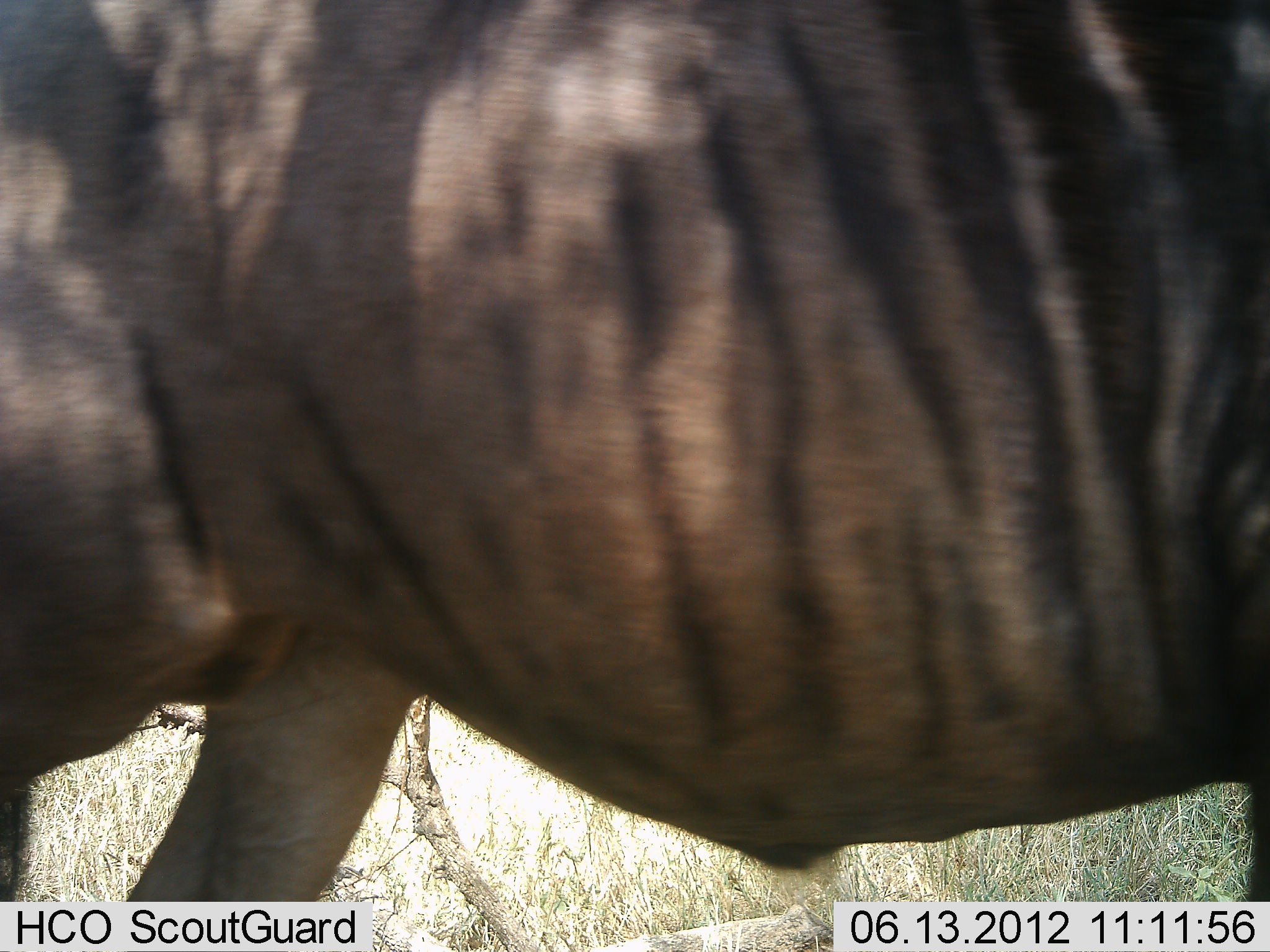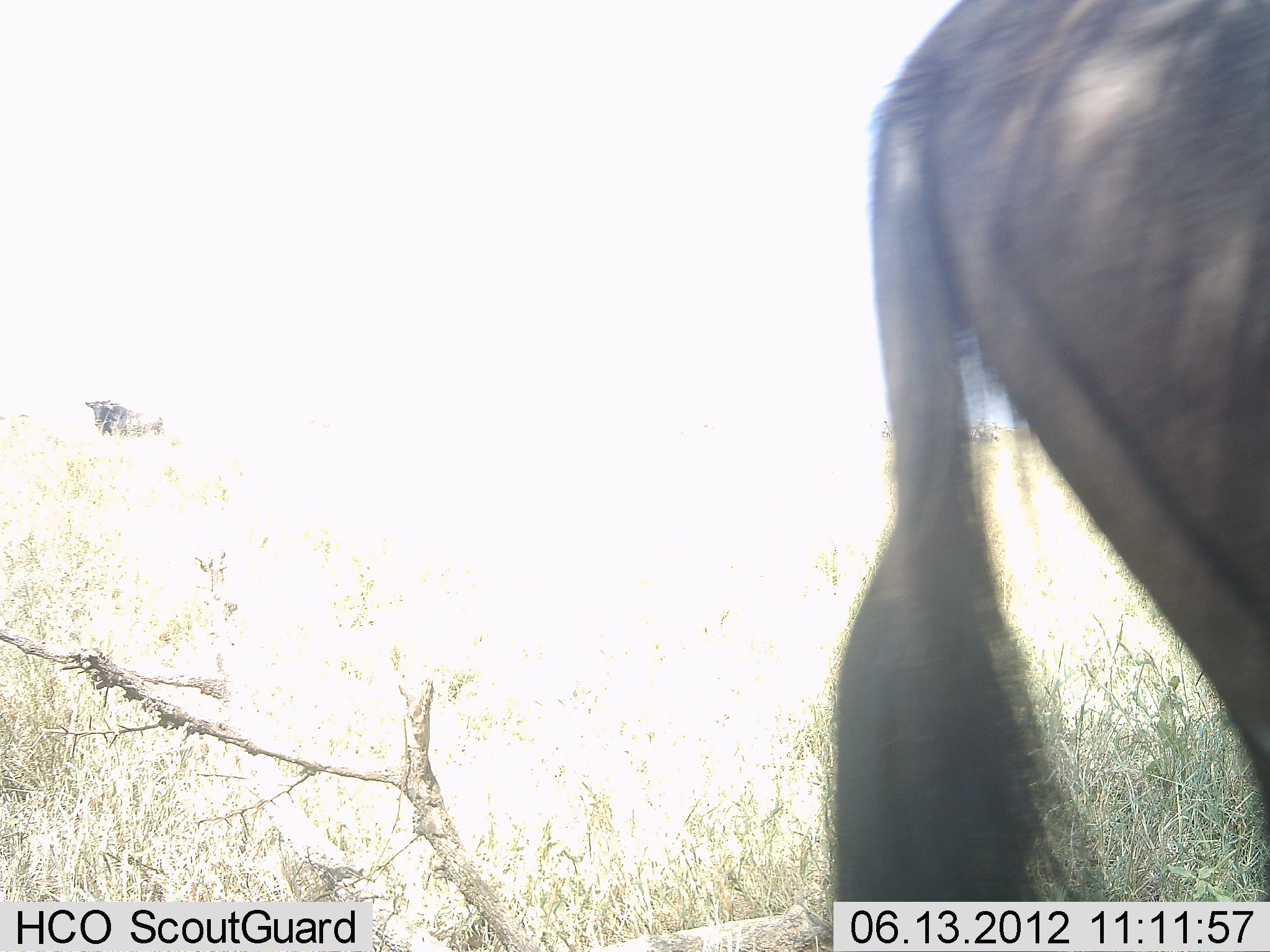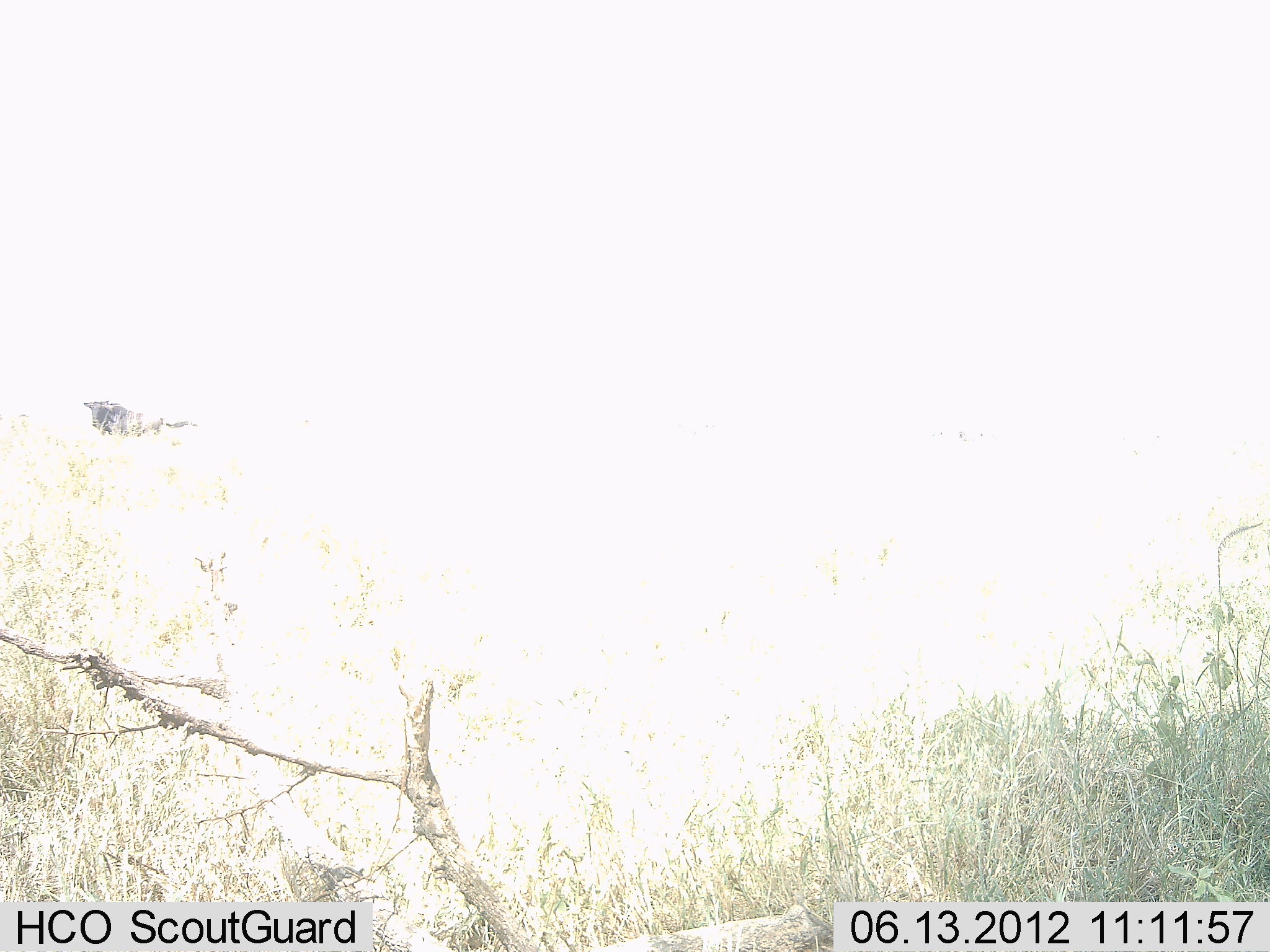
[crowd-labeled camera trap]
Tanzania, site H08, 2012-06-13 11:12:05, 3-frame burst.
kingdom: Animalia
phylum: Chordata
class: Mammalia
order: Artiodactyla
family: Bovidae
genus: Connochaetes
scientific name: Connochaetes taurinus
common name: blue wildebeest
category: wildebeest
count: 2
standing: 40%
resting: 10%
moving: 100%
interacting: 0%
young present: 0%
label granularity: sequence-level